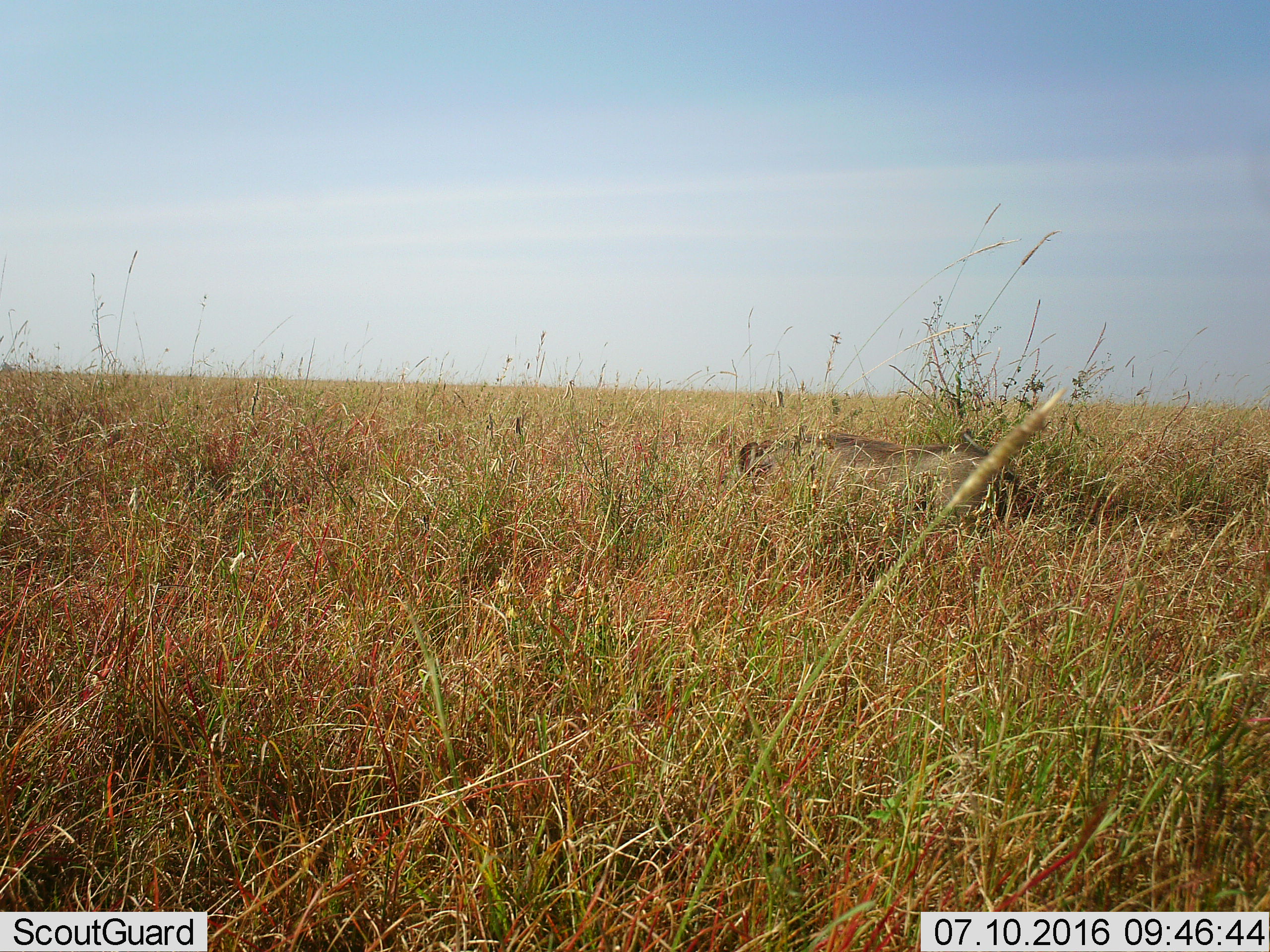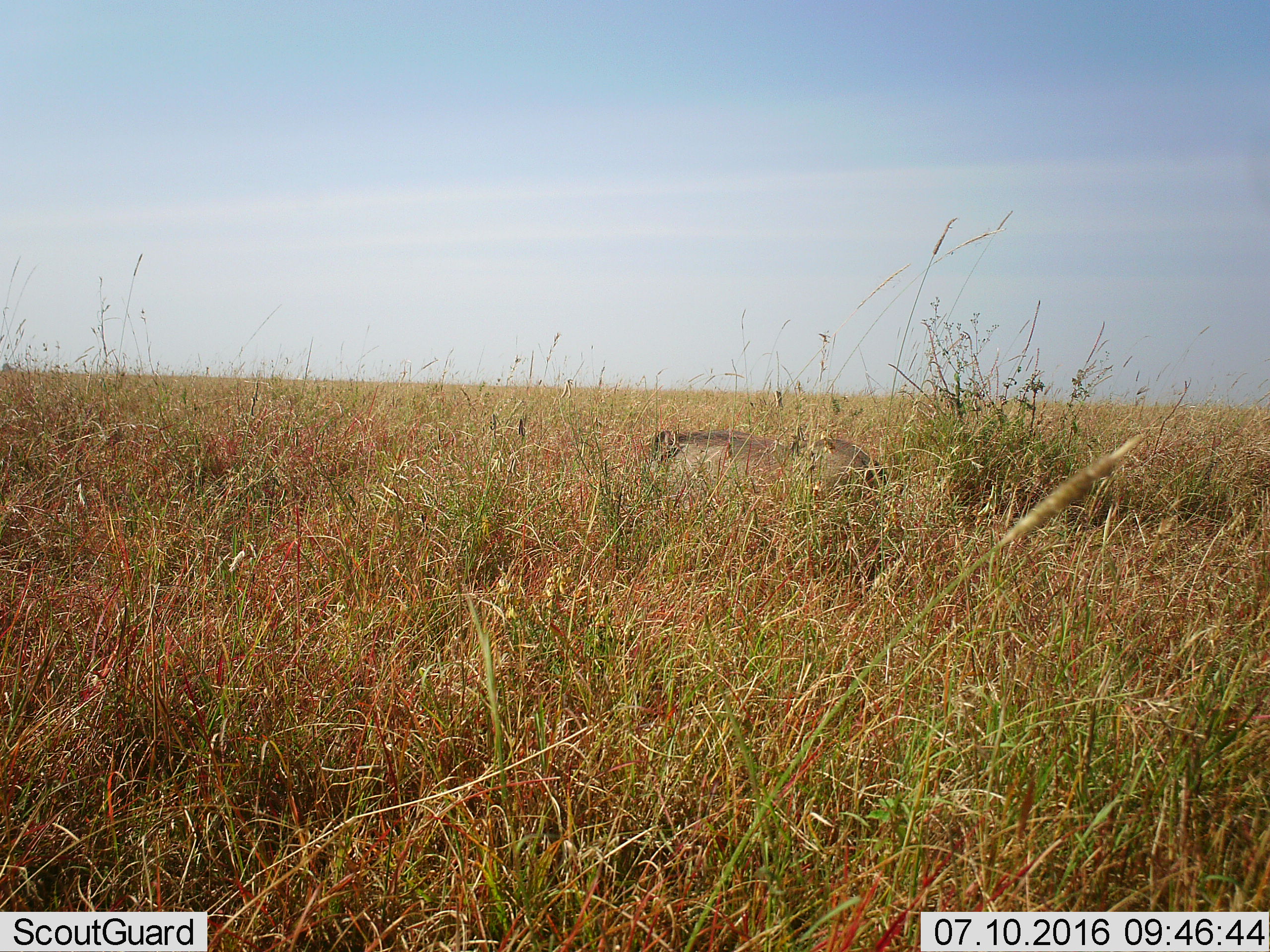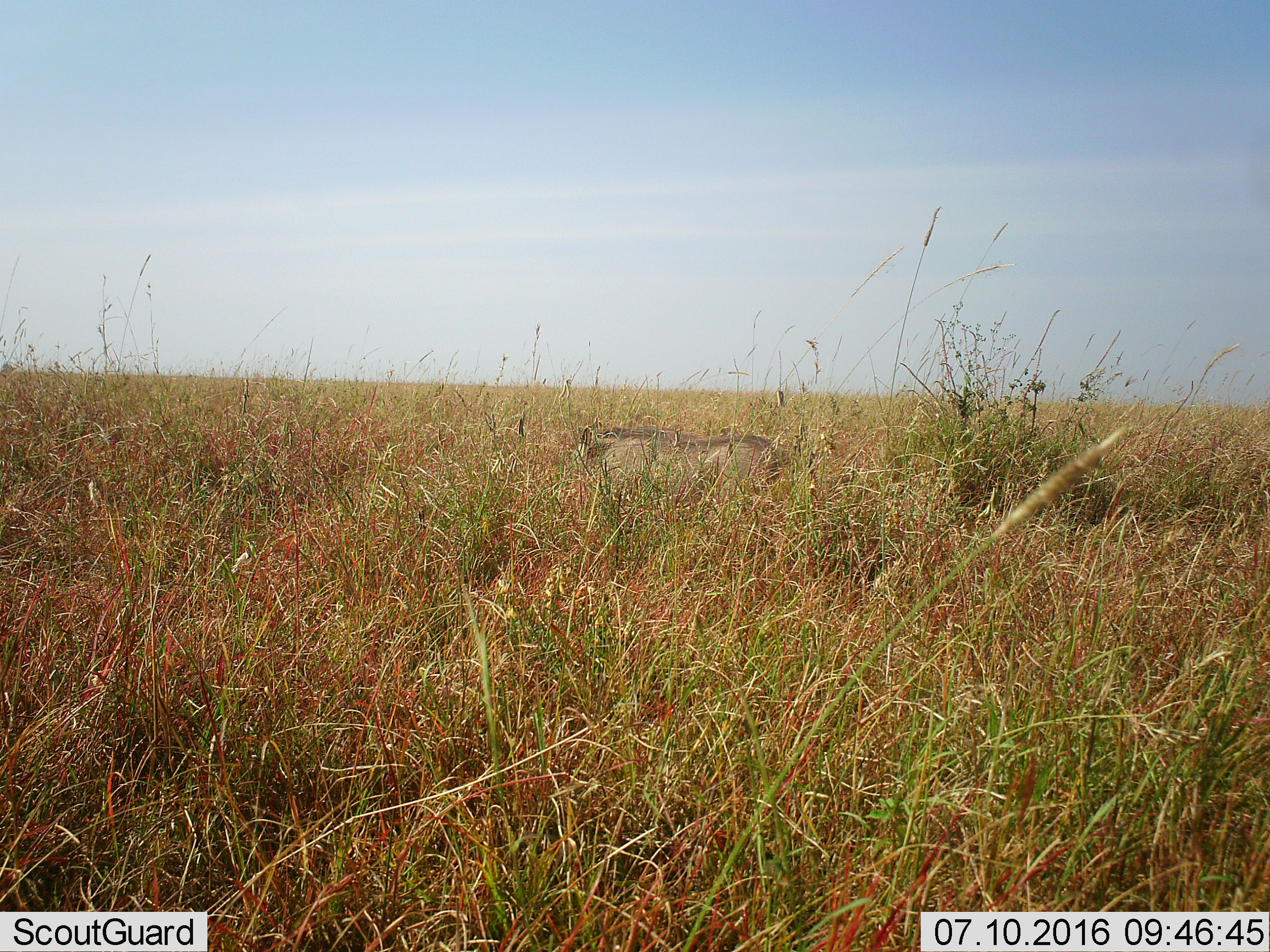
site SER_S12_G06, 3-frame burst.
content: unidentified animal